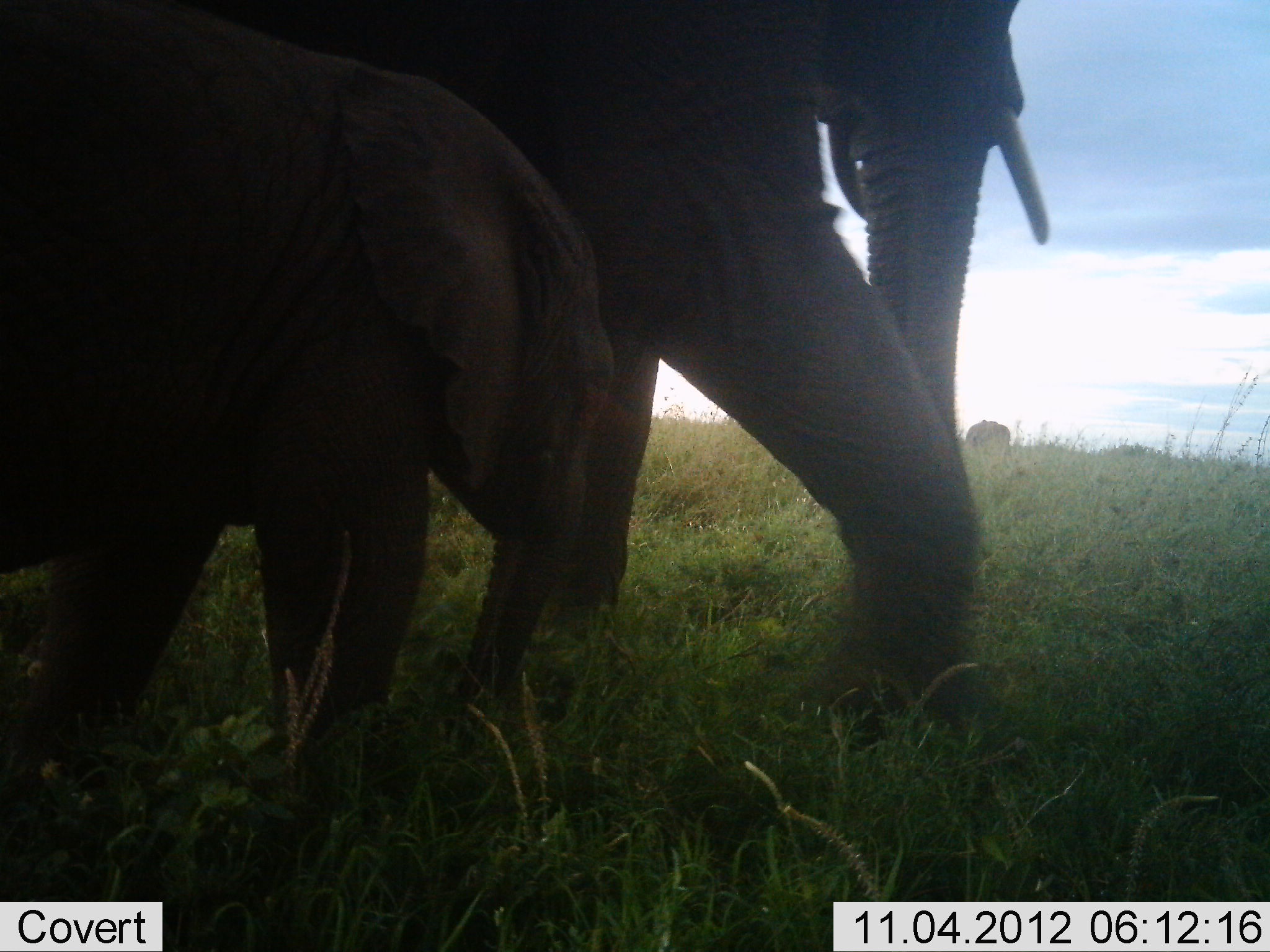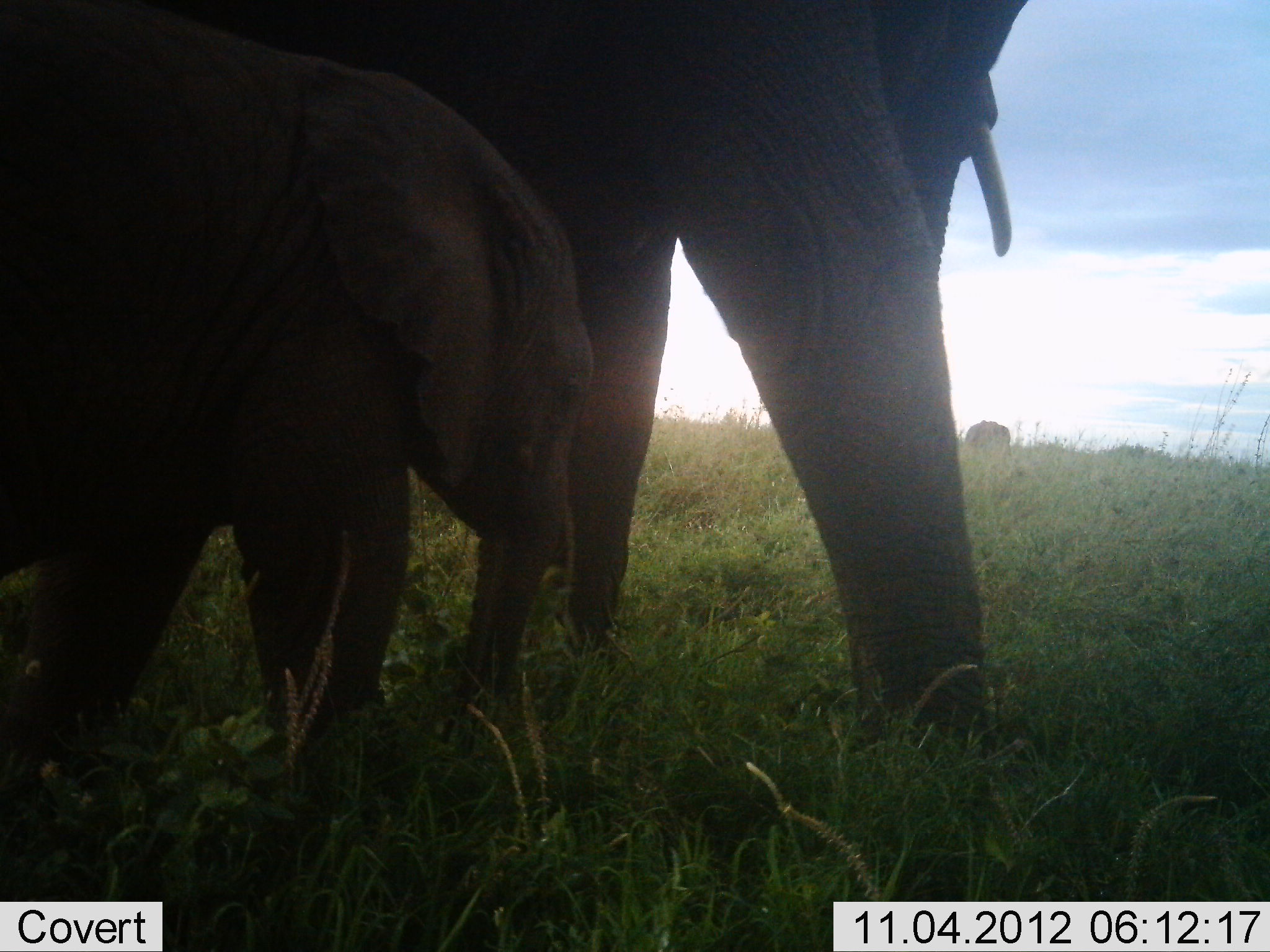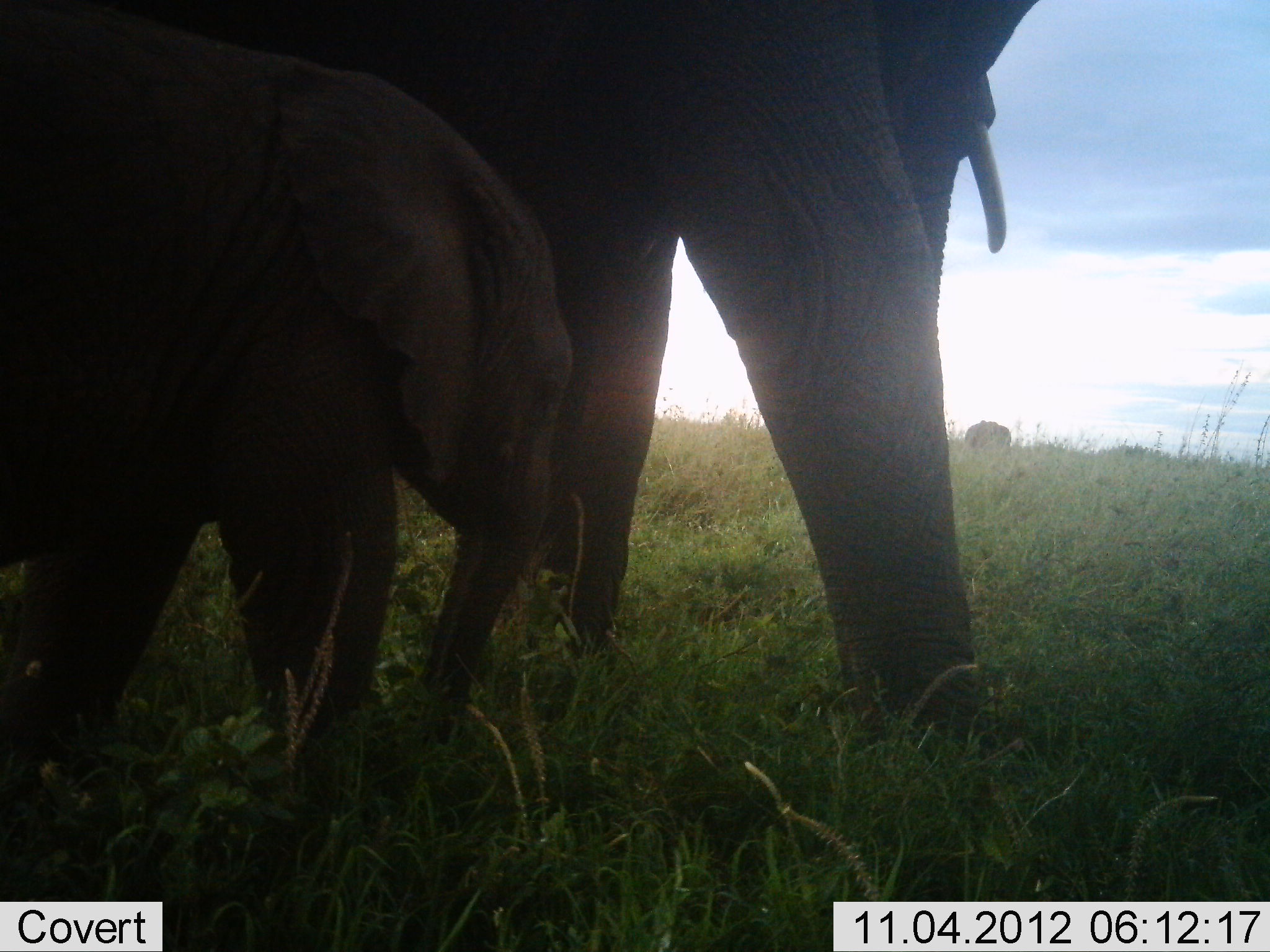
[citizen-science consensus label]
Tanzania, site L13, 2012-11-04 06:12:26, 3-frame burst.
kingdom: Animalia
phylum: Chordata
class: Mammalia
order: Proboscidea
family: Elephantidae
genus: Loxodonta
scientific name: Loxodonta africana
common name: african bush elephant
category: elephant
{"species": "elephant (african bush elephant) (Loxodonta africana)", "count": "2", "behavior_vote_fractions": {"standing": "60%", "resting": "0%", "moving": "30%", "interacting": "0%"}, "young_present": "100%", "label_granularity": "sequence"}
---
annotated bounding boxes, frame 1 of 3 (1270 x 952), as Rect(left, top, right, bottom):
animal: Rect(0, 1, 1055, 747); Rect(1, 0, 615, 841); Rect(966, 419, 1011, 452)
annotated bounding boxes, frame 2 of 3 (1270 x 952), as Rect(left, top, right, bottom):
animal: Rect(1, 0, 1031, 782); Rect(0, 1, 593, 893); Rect(965, 420, 1012, 450)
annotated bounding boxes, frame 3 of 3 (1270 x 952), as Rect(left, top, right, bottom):
animal: Rect(1, 0, 1041, 775); Rect(1, 0, 575, 864); Rect(964, 419, 1011, 457)